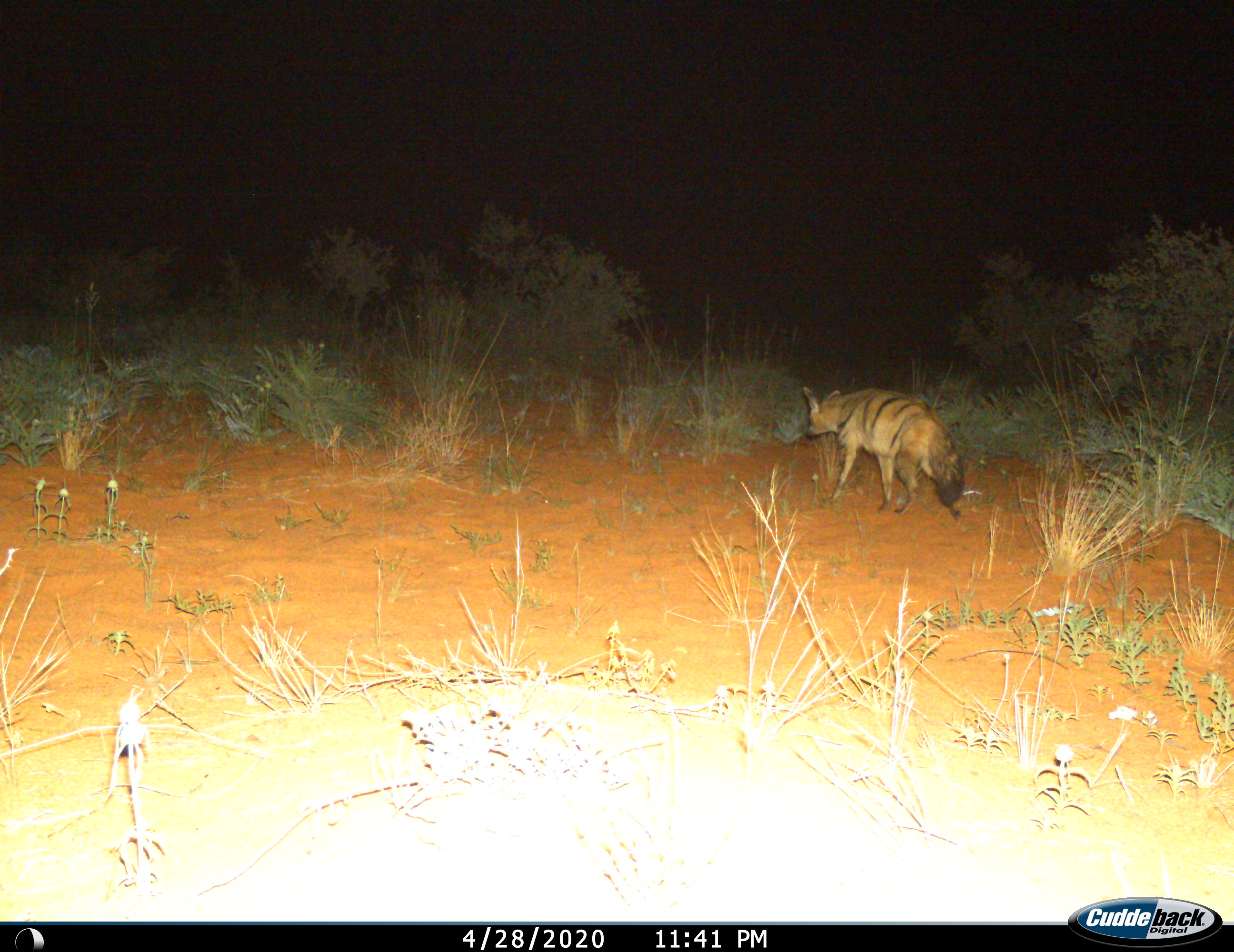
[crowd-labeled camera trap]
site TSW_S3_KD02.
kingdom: Animalia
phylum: Chordata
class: Mammalia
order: Carnivora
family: Hyaenidae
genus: Proteles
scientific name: Proteles cristatus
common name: aardwolf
Aardwolf (Proteles cristatus), count 1. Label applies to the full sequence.